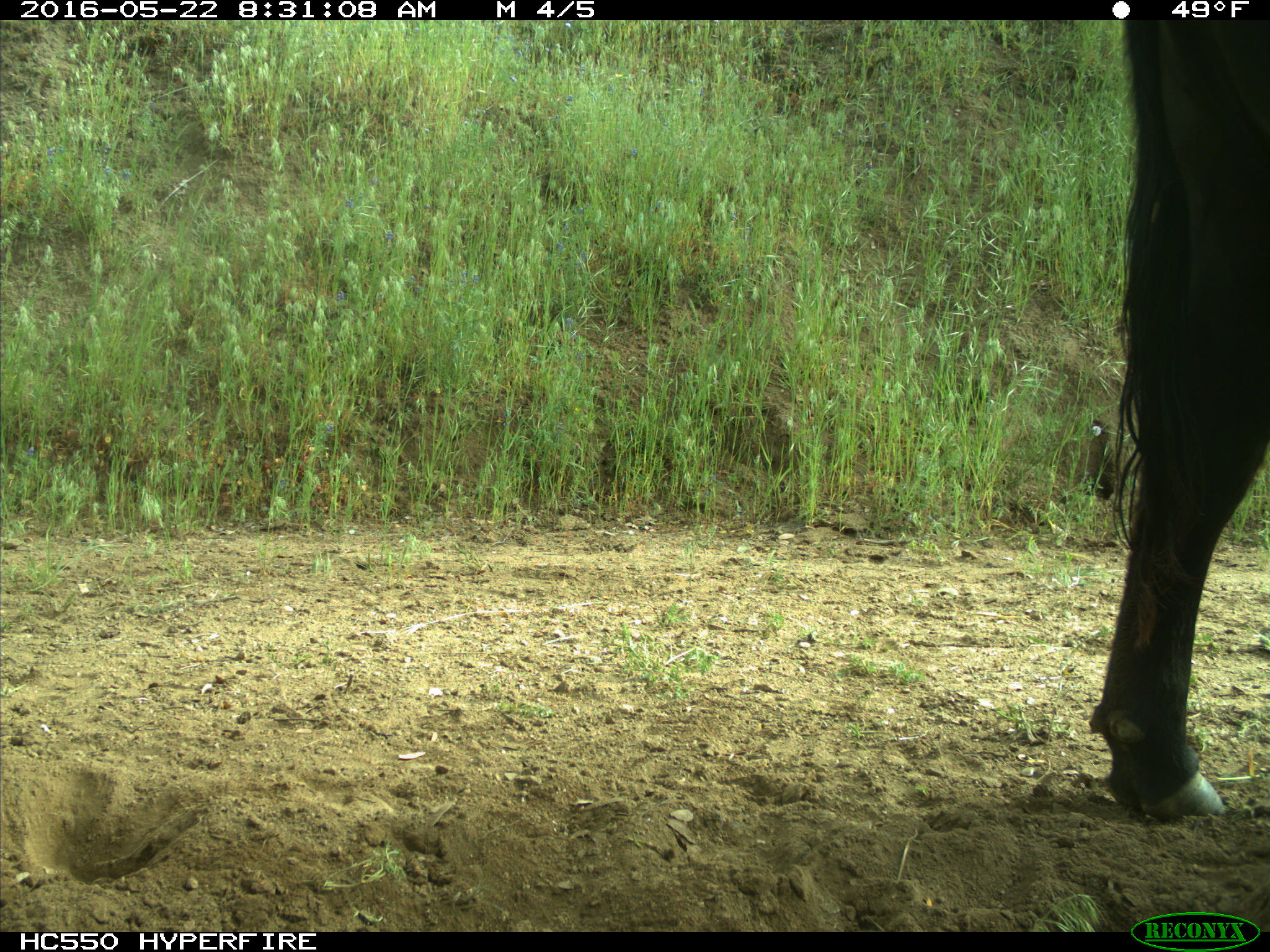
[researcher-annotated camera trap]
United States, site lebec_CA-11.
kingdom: Animalia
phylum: Chordata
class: Mammalia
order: Artiodactyla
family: Bovidae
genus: Bos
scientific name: Bos taurus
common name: domestic cow